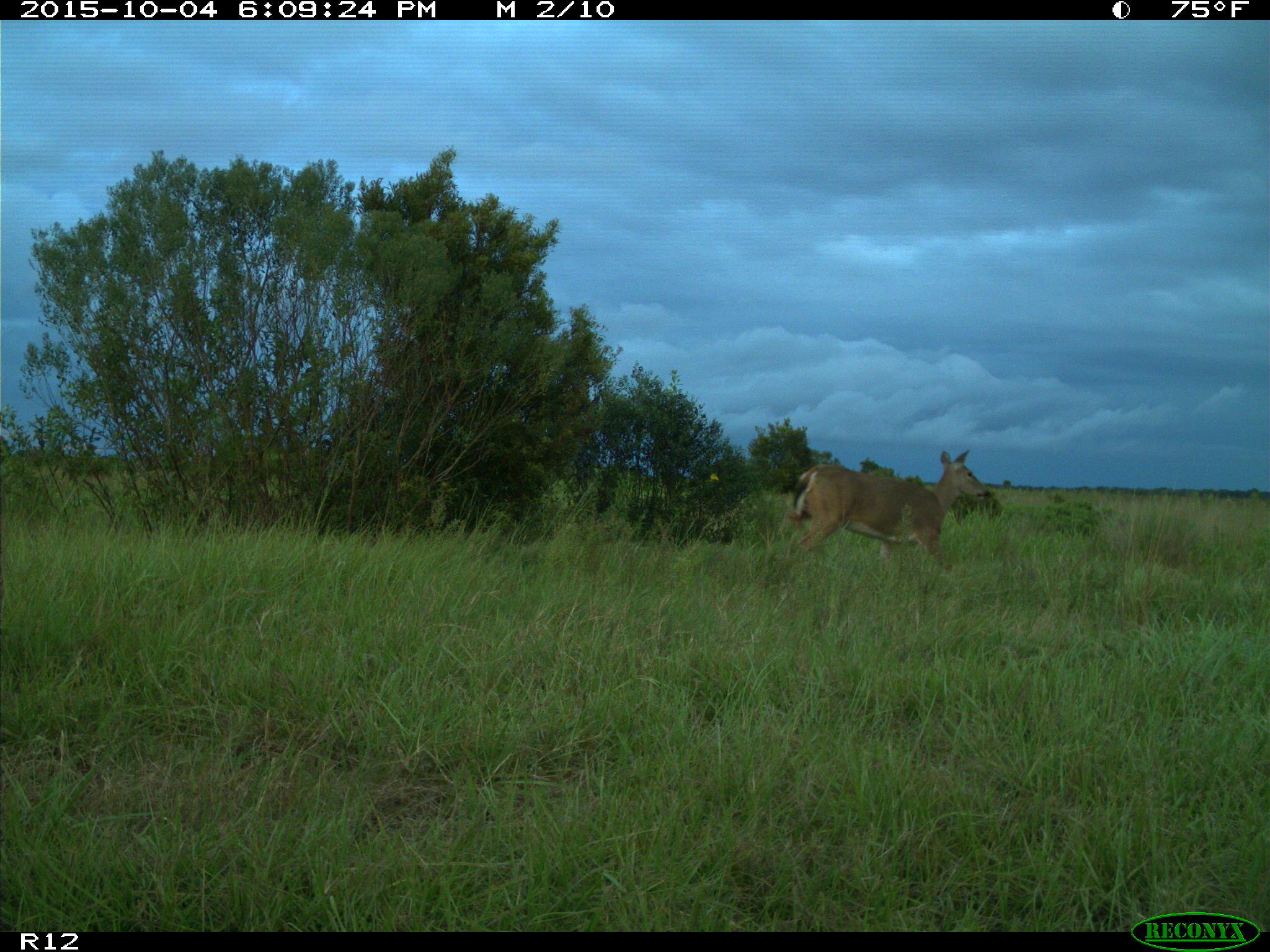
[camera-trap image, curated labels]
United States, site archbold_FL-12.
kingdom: Animalia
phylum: Chordata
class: Mammalia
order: Artiodactyla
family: Cervidae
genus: Odocoileus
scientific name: Odocoileus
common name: deer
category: unidentified deer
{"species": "unidentified deer (deer) (Odocoileus)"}